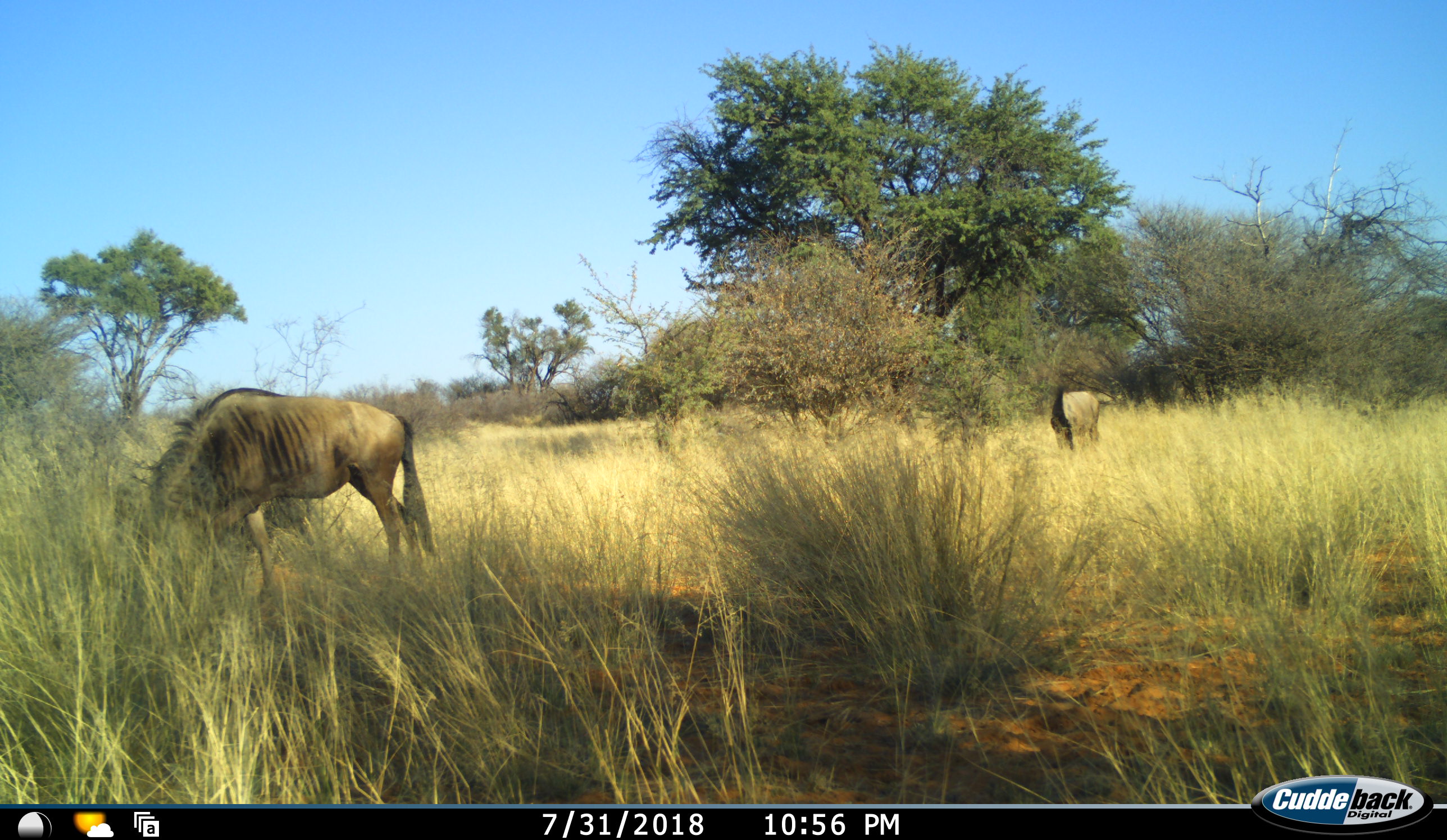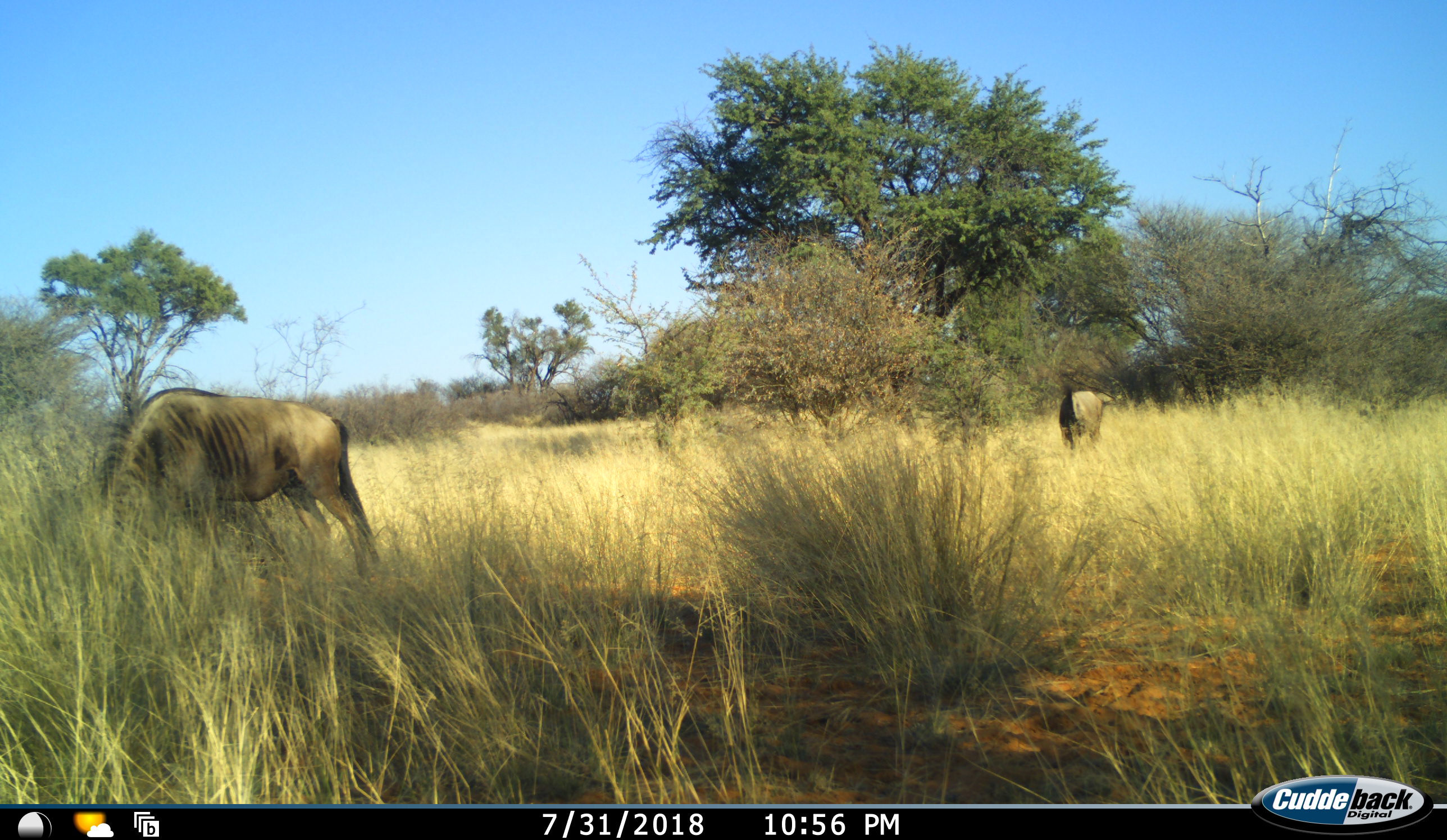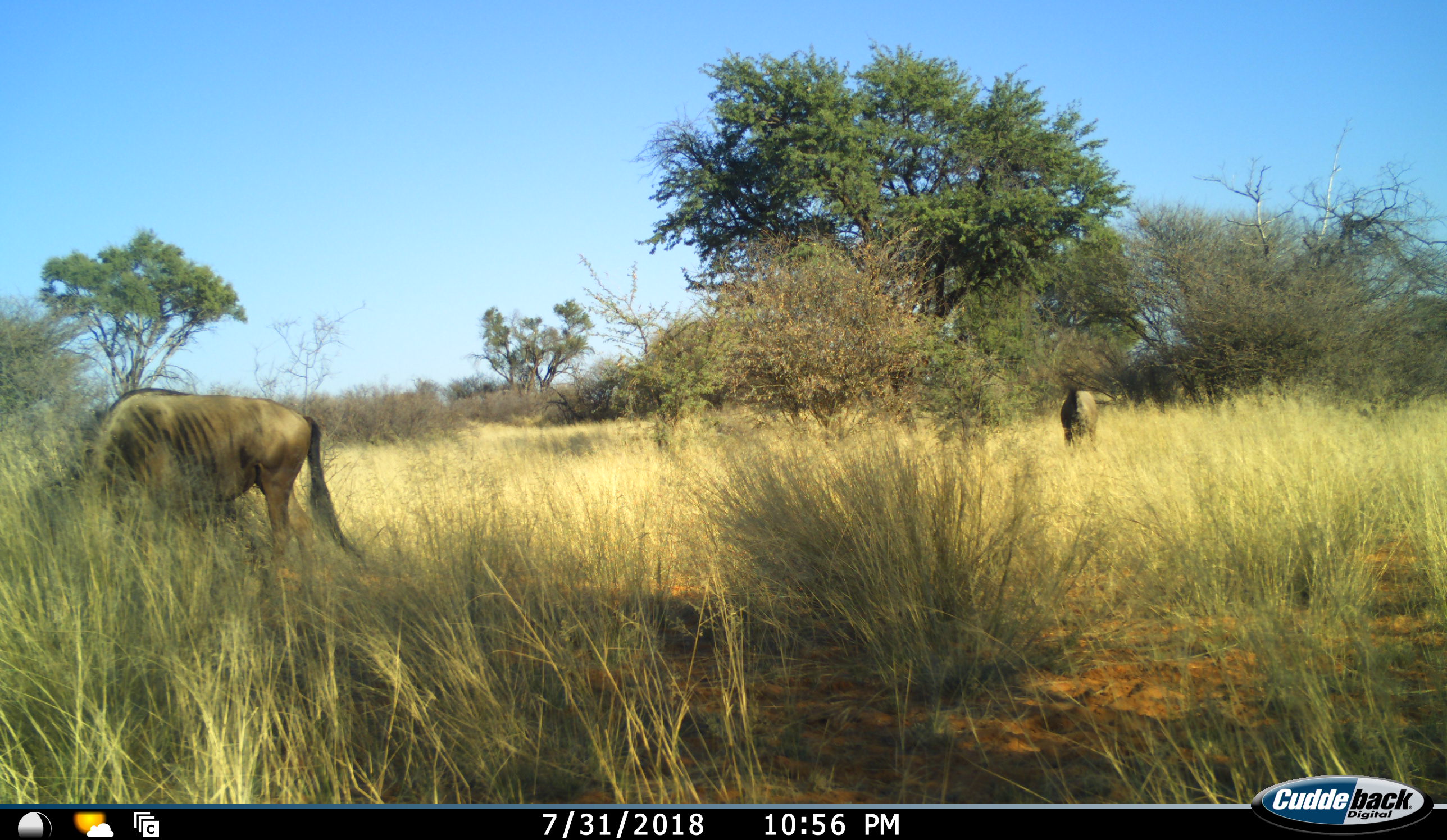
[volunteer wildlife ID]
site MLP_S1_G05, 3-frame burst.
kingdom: Animalia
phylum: Chordata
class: Mammalia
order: Artiodactyla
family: Bovidae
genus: Connochaetes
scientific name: Connochaetes taurinus taurinus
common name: blue wildebeest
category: wildebeestblue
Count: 2.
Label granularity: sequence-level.